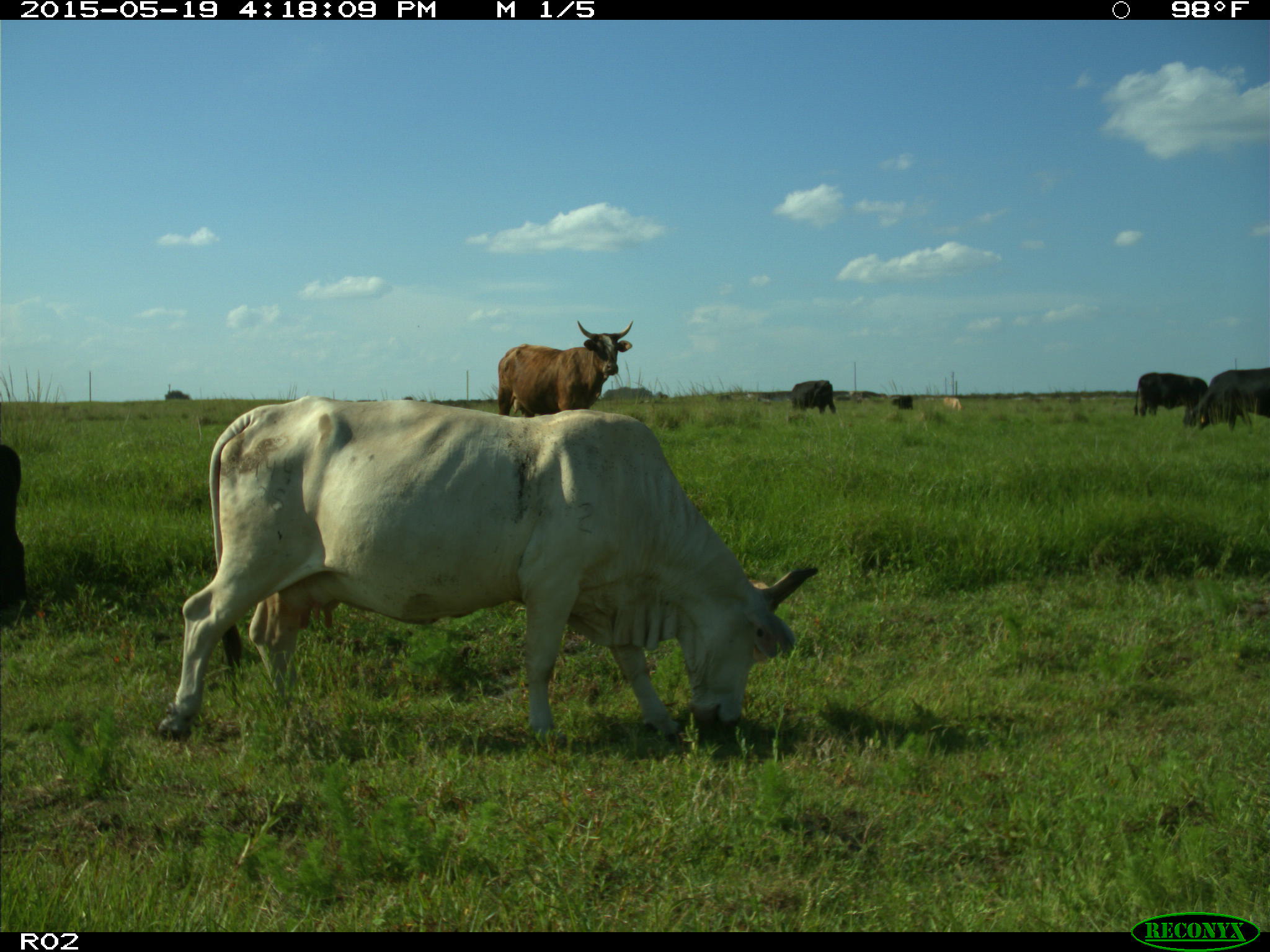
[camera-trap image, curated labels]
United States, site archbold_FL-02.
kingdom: Animalia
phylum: Chordata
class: Mammalia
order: Artiodactyla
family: Bovidae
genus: Bos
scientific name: Bos taurus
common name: domestic cow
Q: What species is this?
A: Bos taurus (domestic cow).